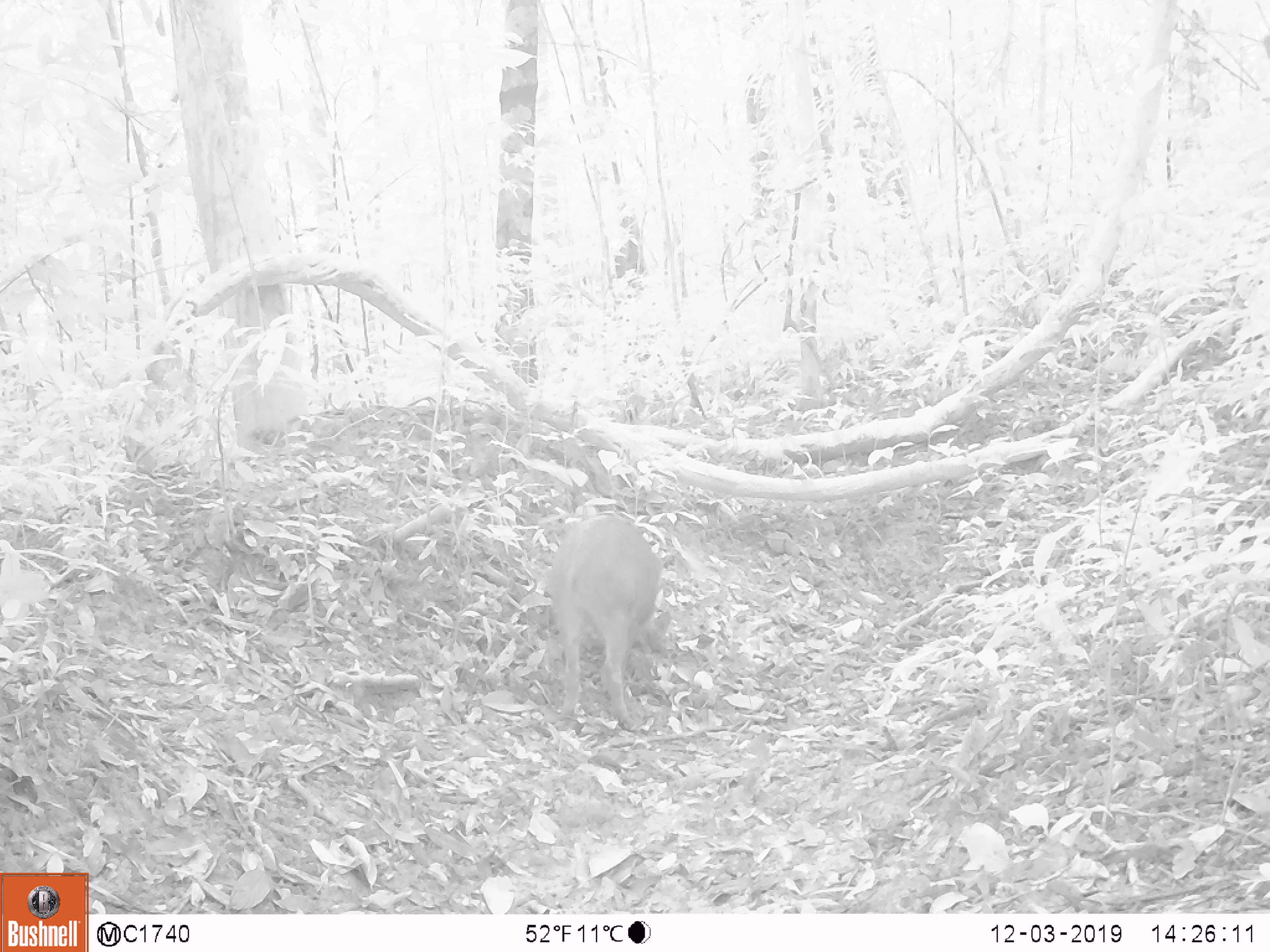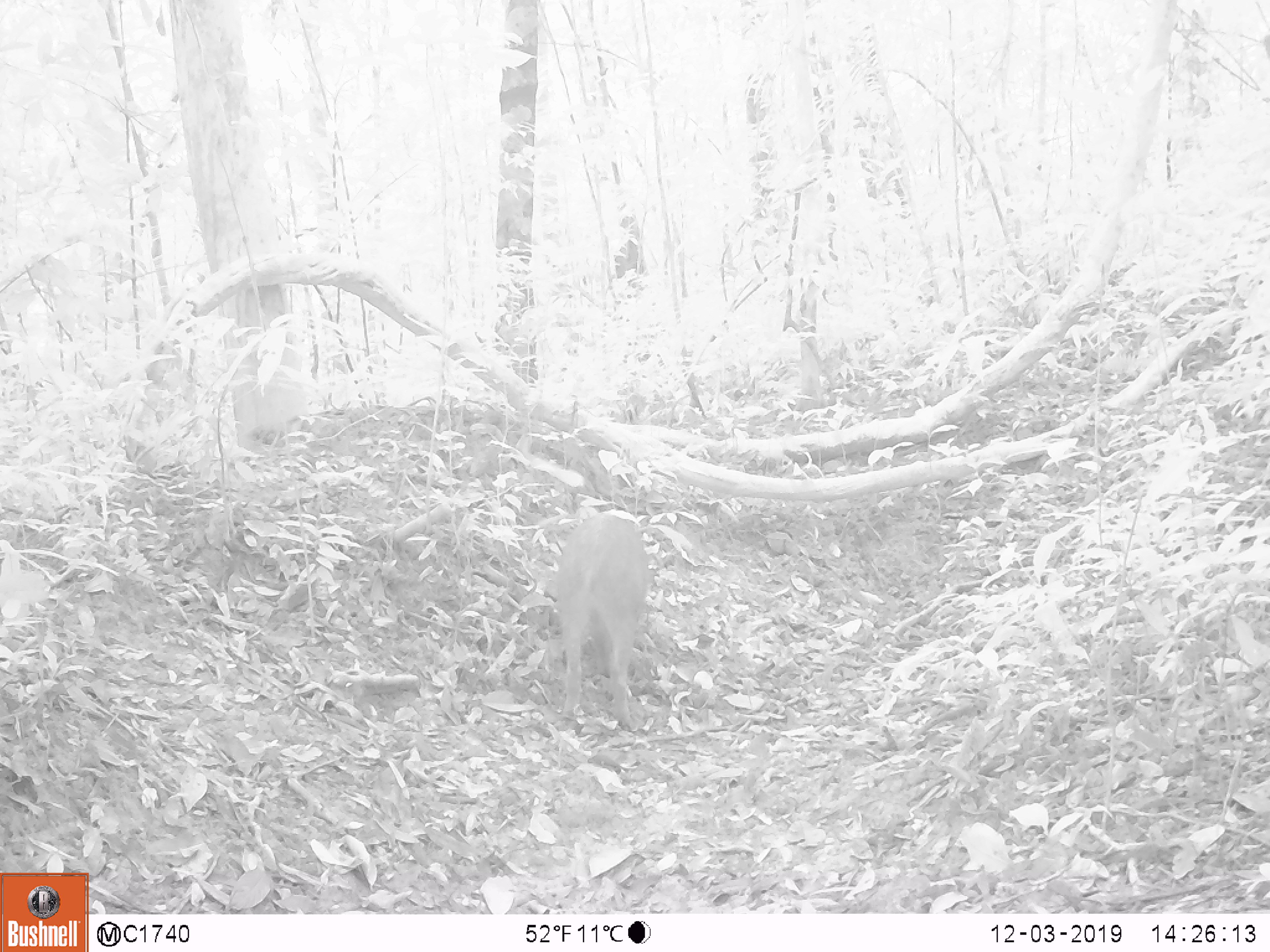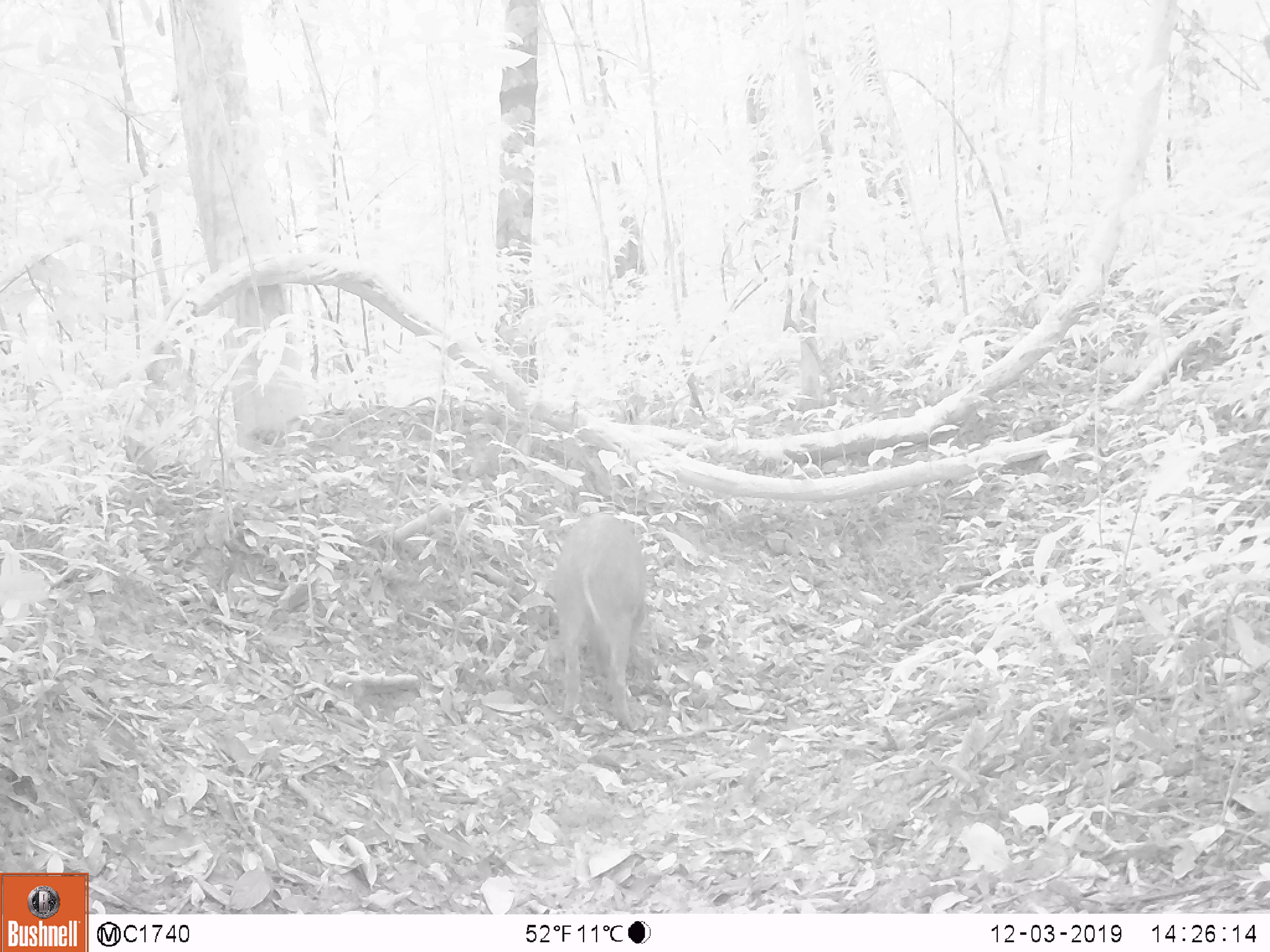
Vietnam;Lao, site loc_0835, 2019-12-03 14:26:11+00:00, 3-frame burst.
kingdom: Animalia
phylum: Chordata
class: Mammalia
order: Artiodactyla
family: Suidae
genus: Sus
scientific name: Sus scrofa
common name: eurasian wild pig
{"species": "eurasian wild pig (Sus scrofa)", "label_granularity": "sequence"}